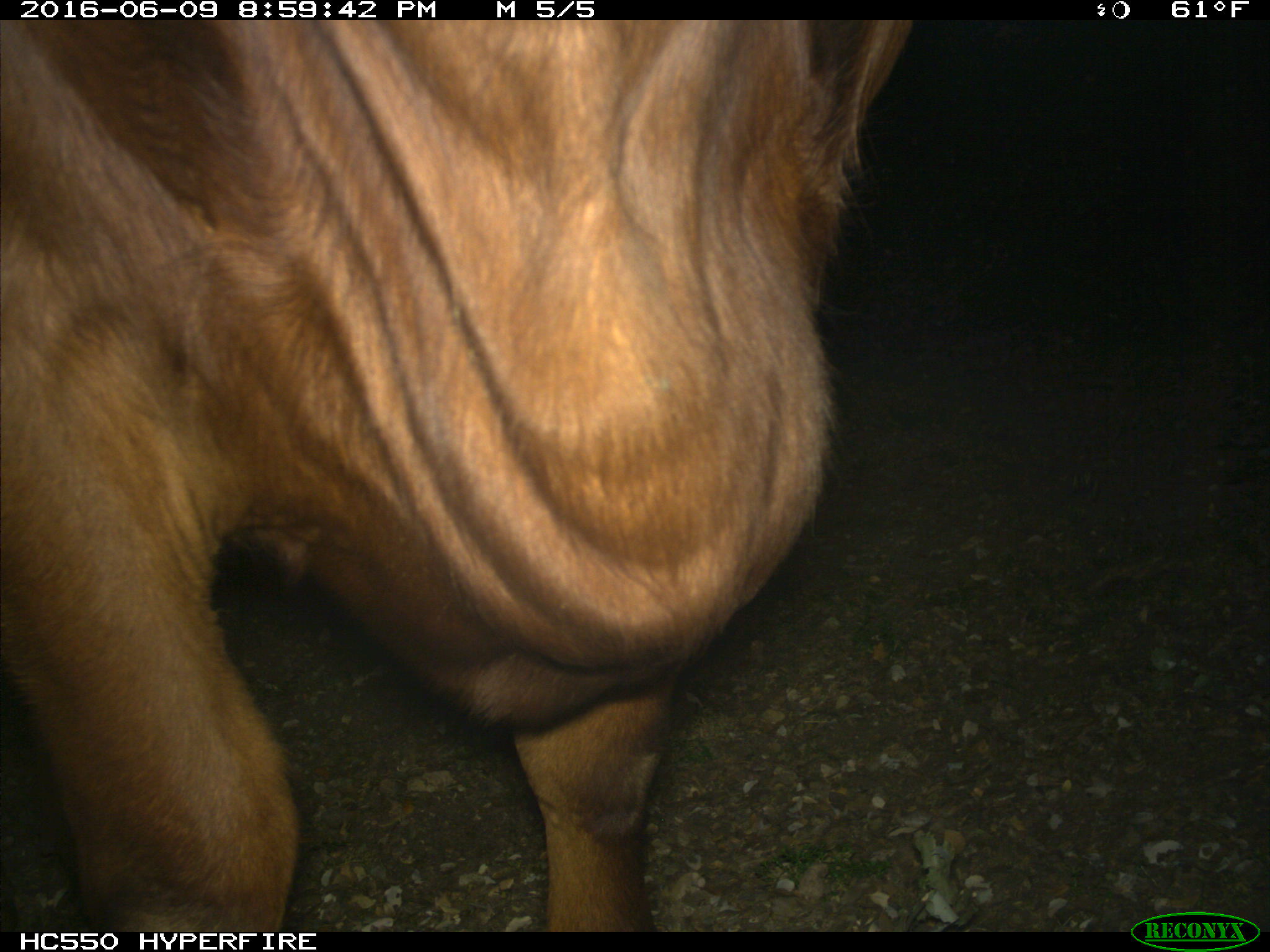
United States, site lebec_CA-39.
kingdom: Animalia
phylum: Chordata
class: Mammalia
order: Artiodactyla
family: Bovidae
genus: Bos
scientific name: Bos taurus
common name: domestic cow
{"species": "Bos taurus (domestic cow)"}